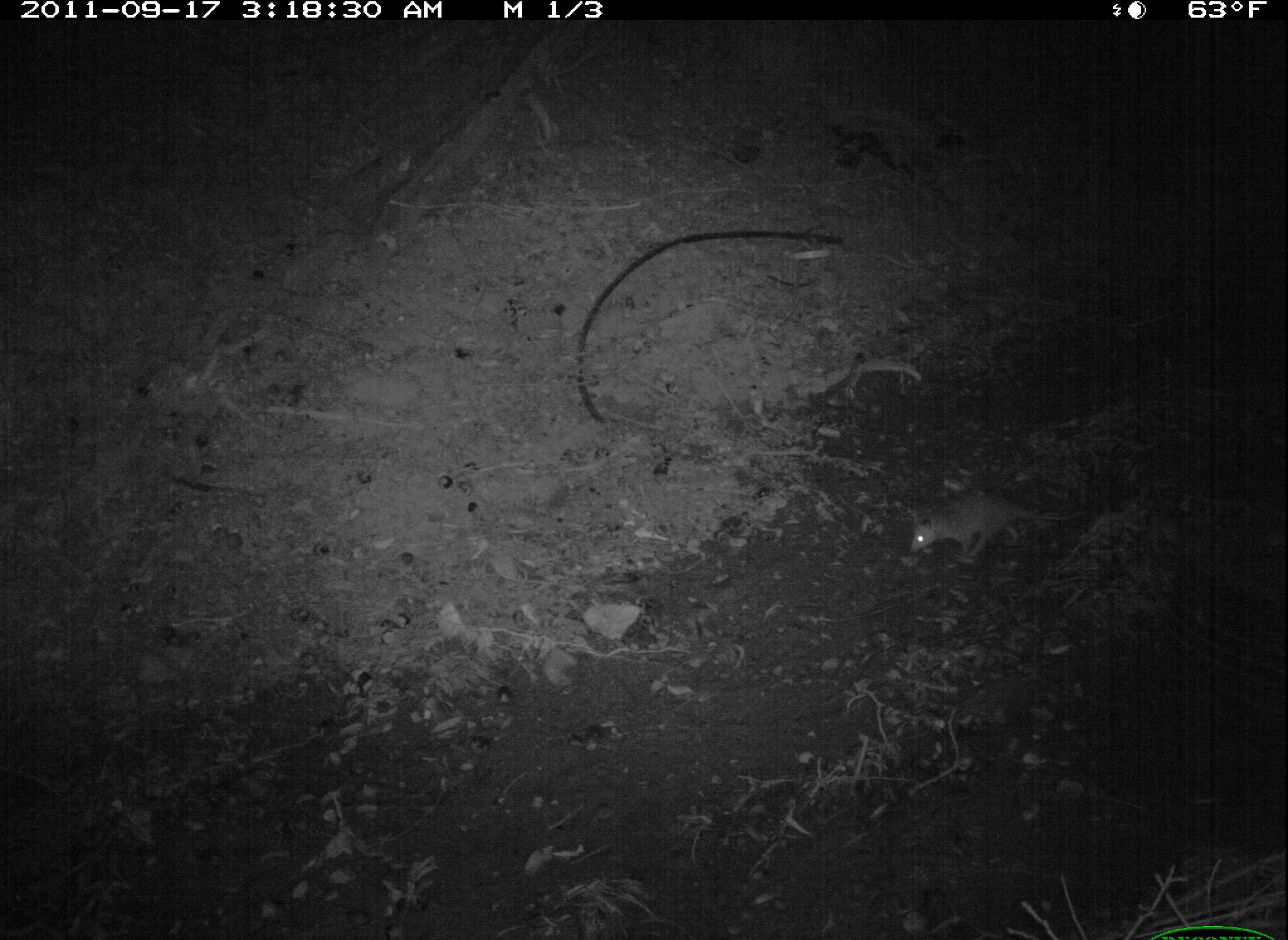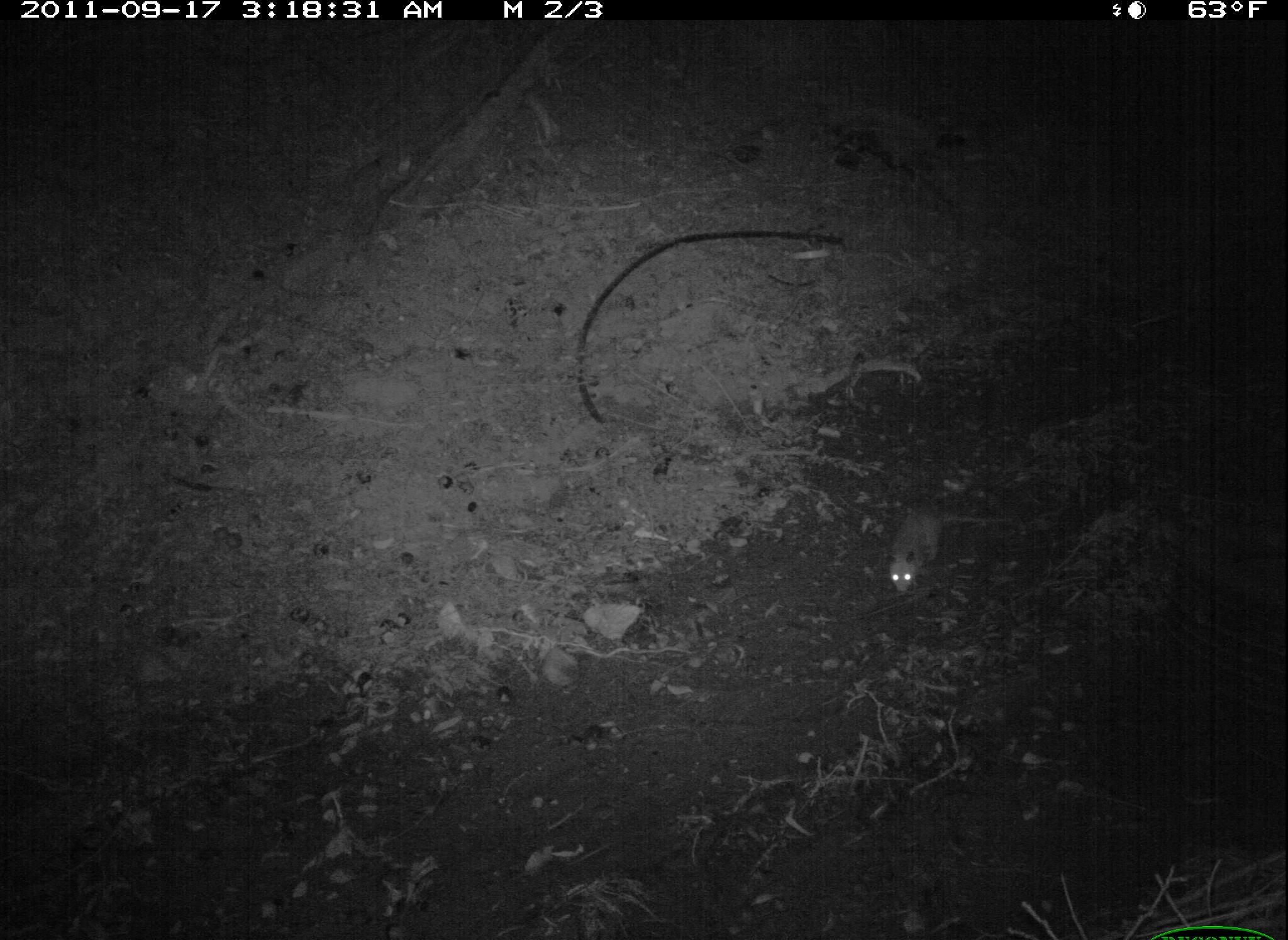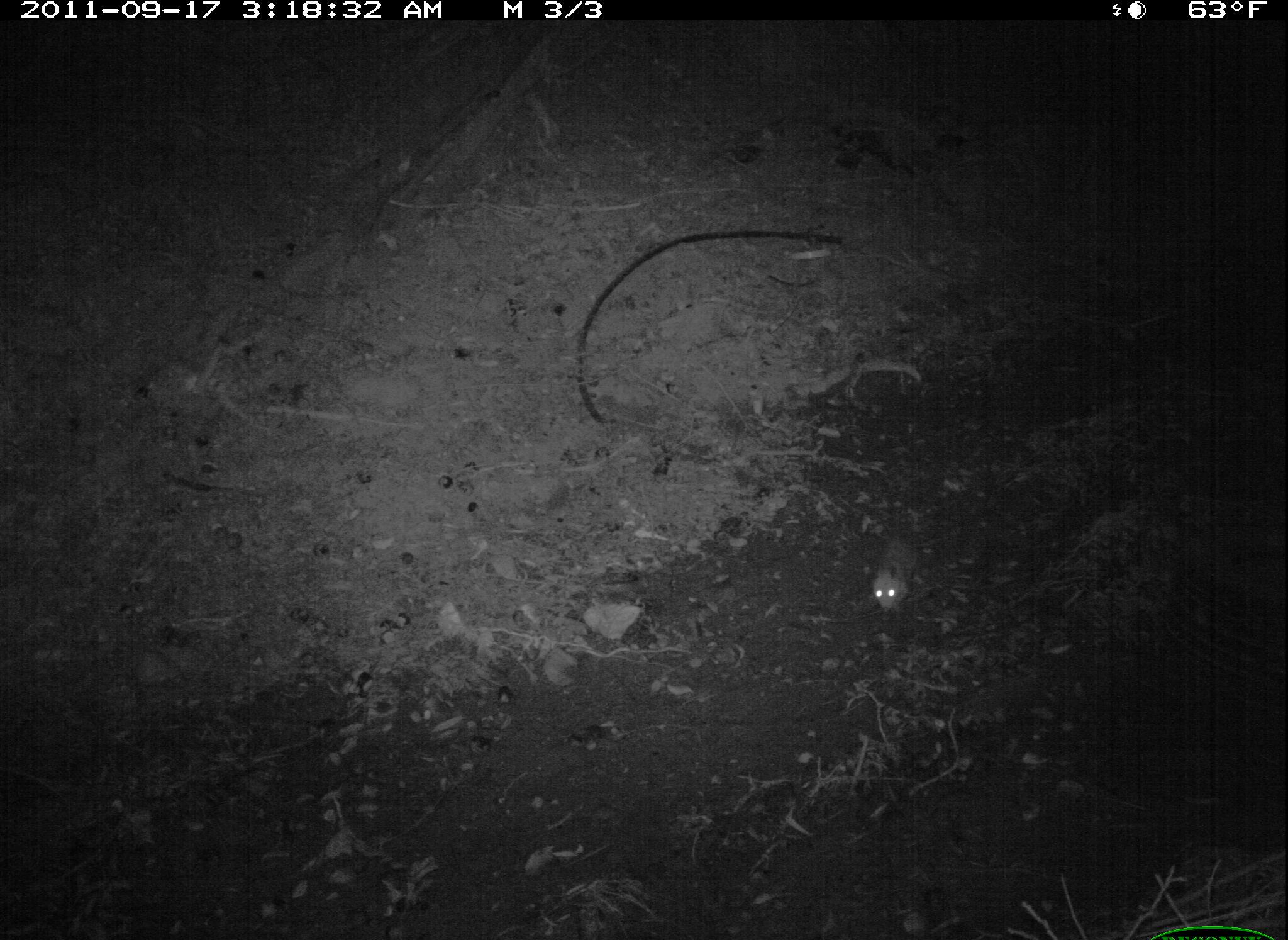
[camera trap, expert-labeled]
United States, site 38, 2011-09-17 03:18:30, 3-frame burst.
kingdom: Animalia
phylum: Chordata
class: Mammalia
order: Didelphimorphia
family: Didelphidae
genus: Didelphis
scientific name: Didelphis virginiana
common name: virginia opossum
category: opossum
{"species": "opossum (virginia opossum) (Didelphis virginiana)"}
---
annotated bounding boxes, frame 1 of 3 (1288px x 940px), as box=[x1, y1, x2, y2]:
opossum: box=[853, 456, 1121, 602]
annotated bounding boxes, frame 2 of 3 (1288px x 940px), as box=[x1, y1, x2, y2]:
opossum: box=[871, 478, 979, 599]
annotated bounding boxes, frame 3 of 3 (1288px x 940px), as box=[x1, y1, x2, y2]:
opossum: box=[857, 498, 969, 643]